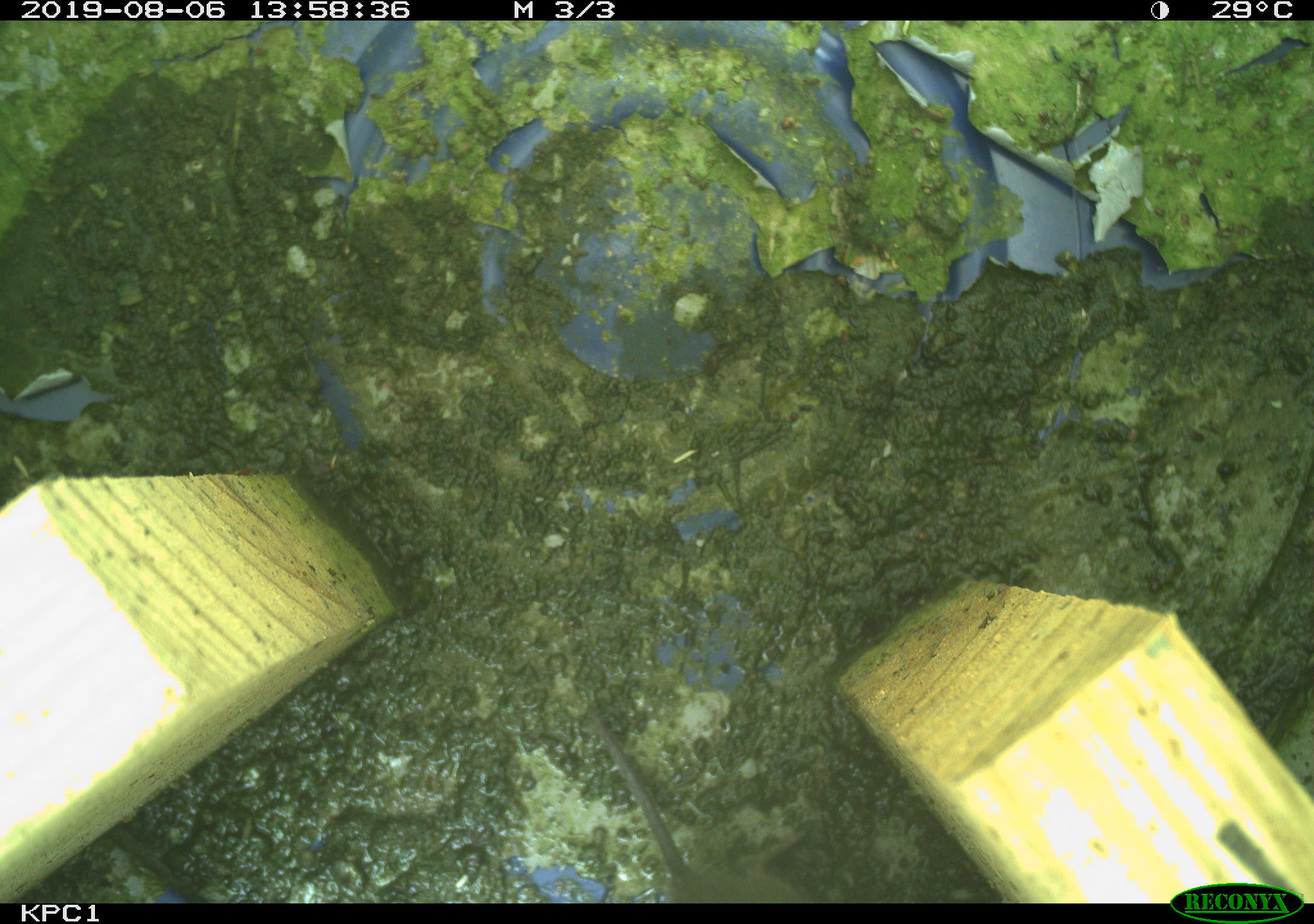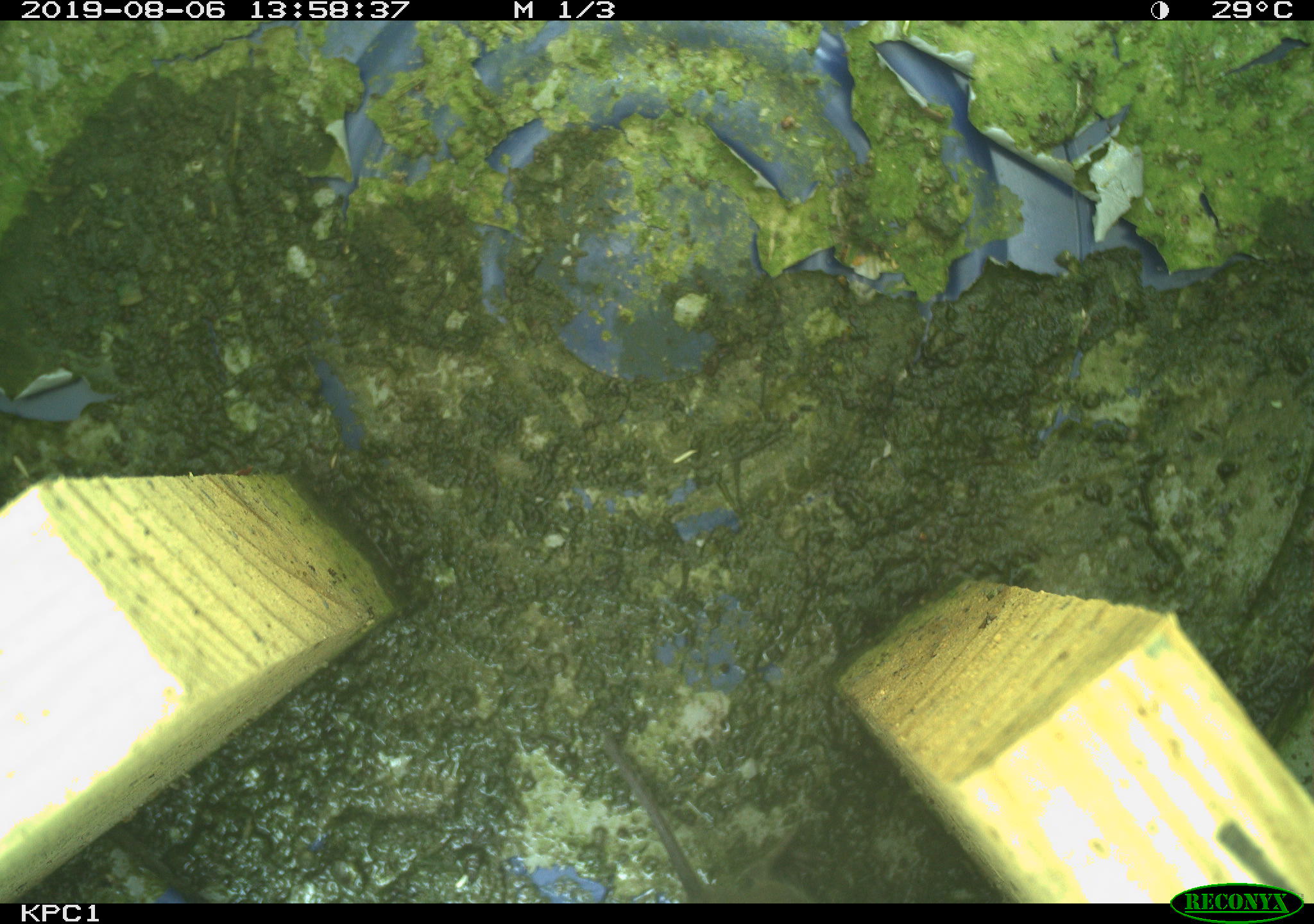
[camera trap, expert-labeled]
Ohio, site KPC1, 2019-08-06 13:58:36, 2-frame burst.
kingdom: Animalia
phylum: Chordata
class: Mammalia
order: Rodentia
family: Cricetidae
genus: Microtus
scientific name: Microtus pennsylvanicus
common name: meadow vole